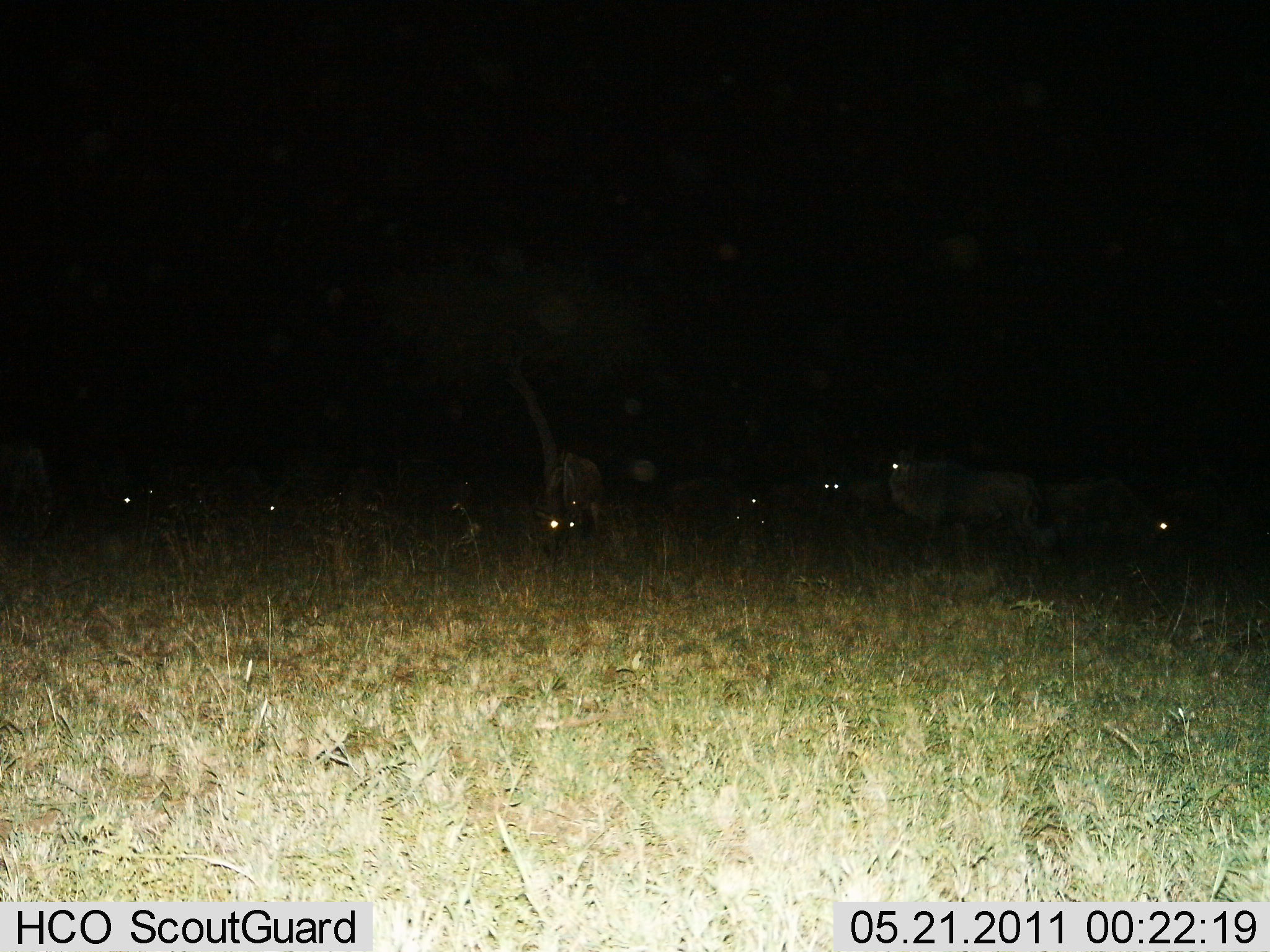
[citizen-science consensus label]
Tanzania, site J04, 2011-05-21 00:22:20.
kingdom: Animalia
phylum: Chordata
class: Mammalia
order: Artiodactyla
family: Bovidae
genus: Connochaetes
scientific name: Connochaetes taurinus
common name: blue wildebeest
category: wildebeest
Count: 11-50.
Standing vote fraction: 67%.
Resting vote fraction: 50%.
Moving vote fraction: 0%.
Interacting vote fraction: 0%.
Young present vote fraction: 0%.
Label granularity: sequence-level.